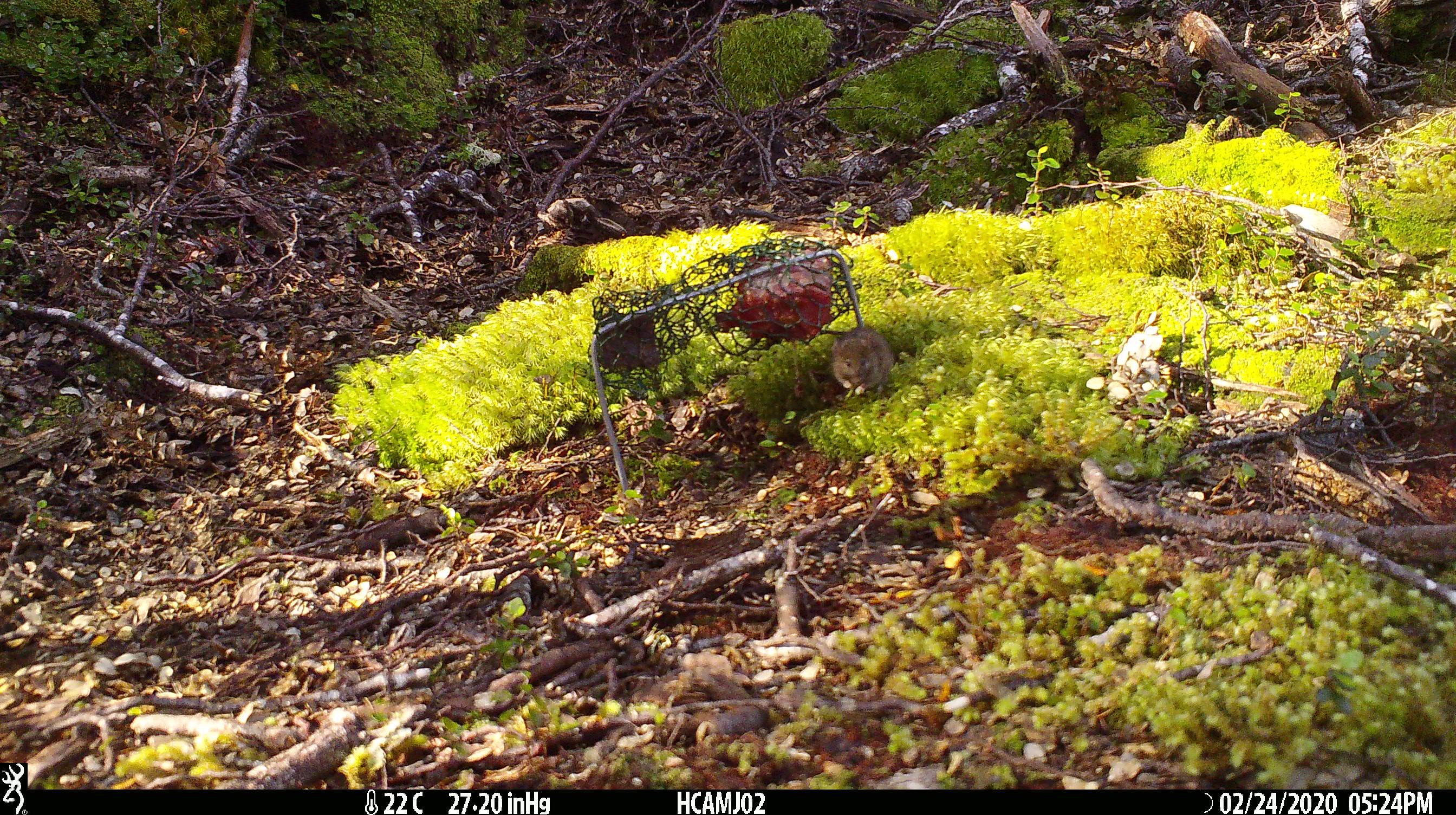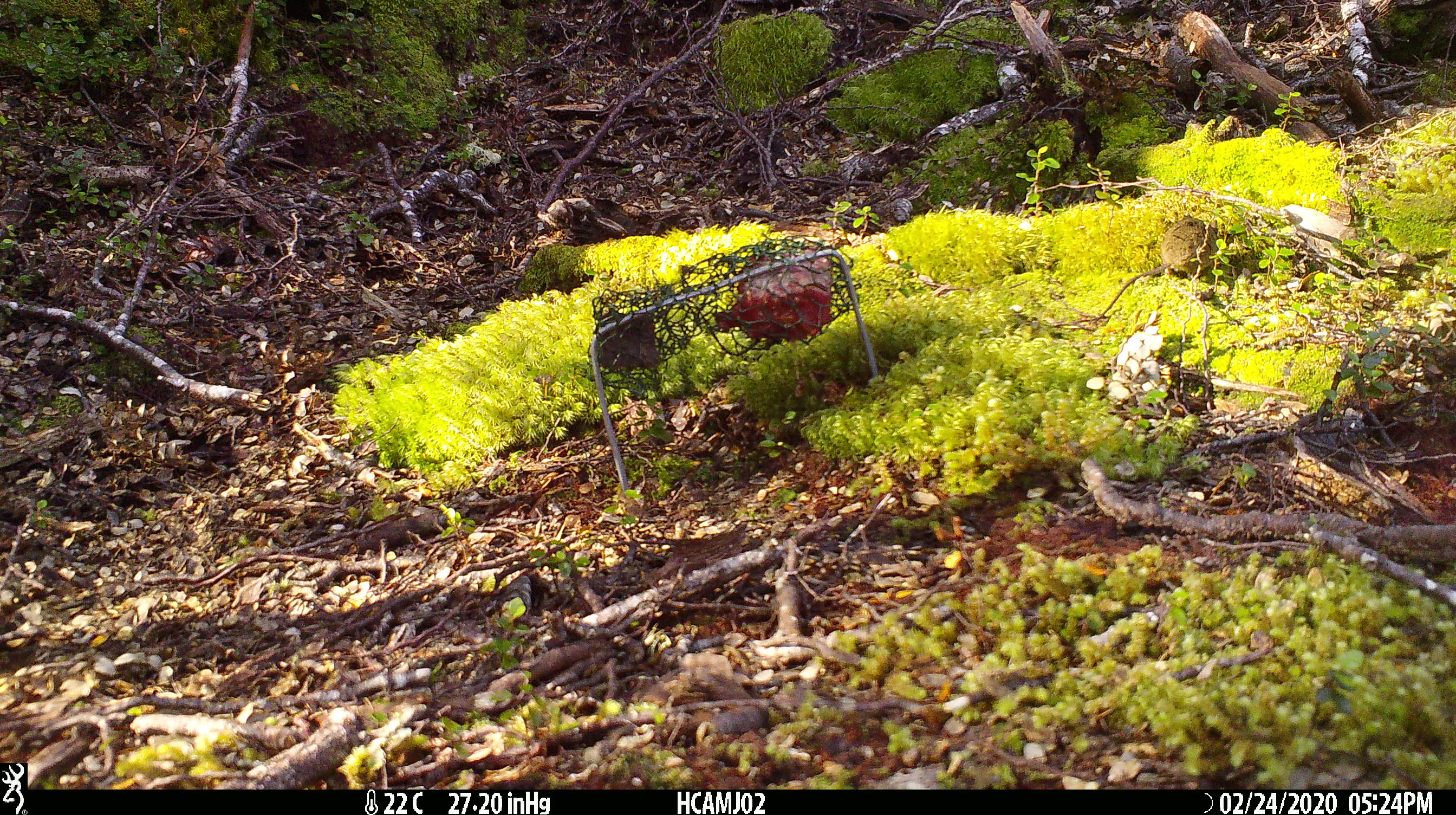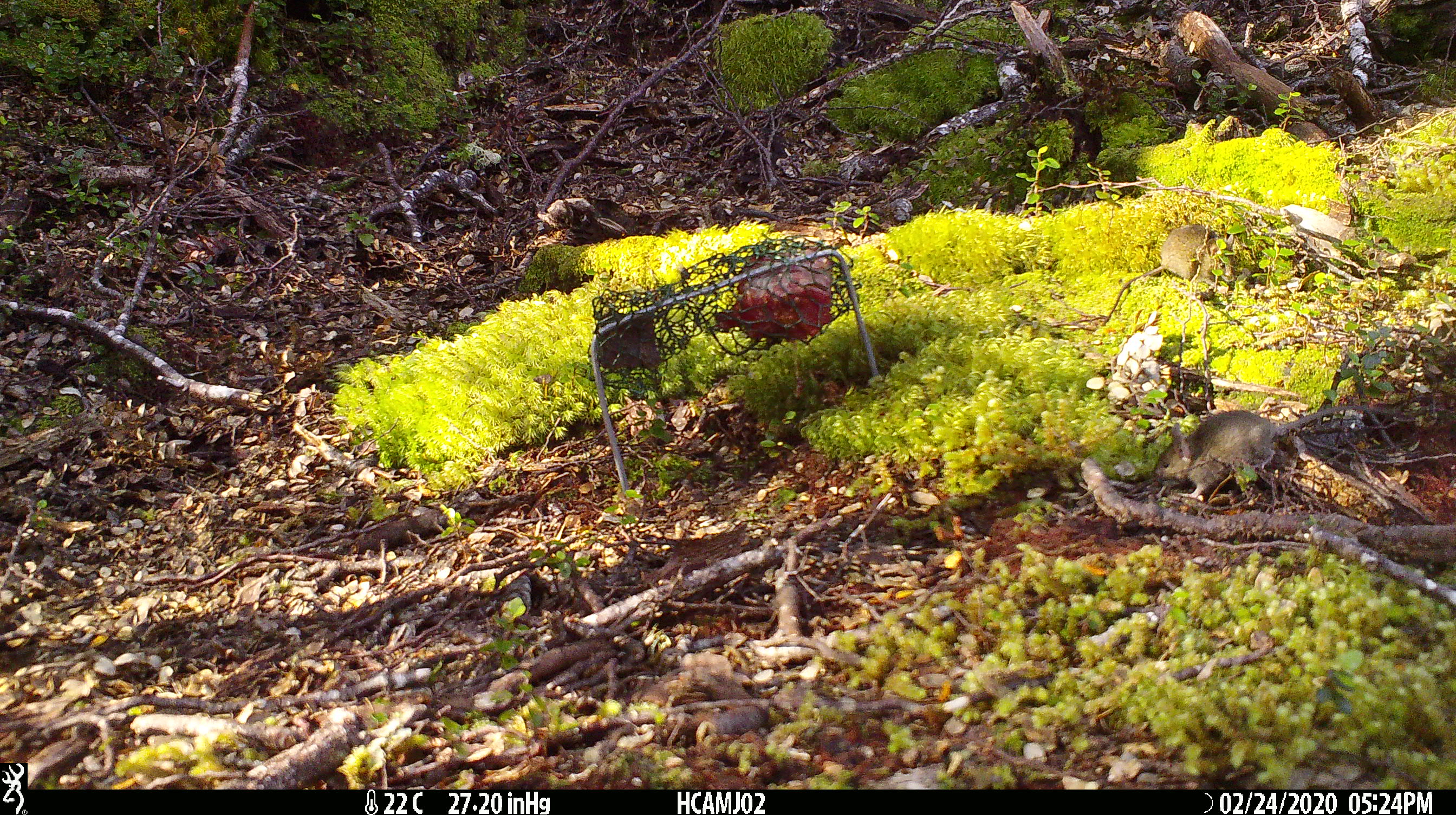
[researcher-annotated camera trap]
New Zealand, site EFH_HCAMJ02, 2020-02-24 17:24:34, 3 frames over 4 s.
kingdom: Animalia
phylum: Chordata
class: Mammalia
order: Rodentia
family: Muridae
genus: Mus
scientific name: Mus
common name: mouse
Mouse (Mus).